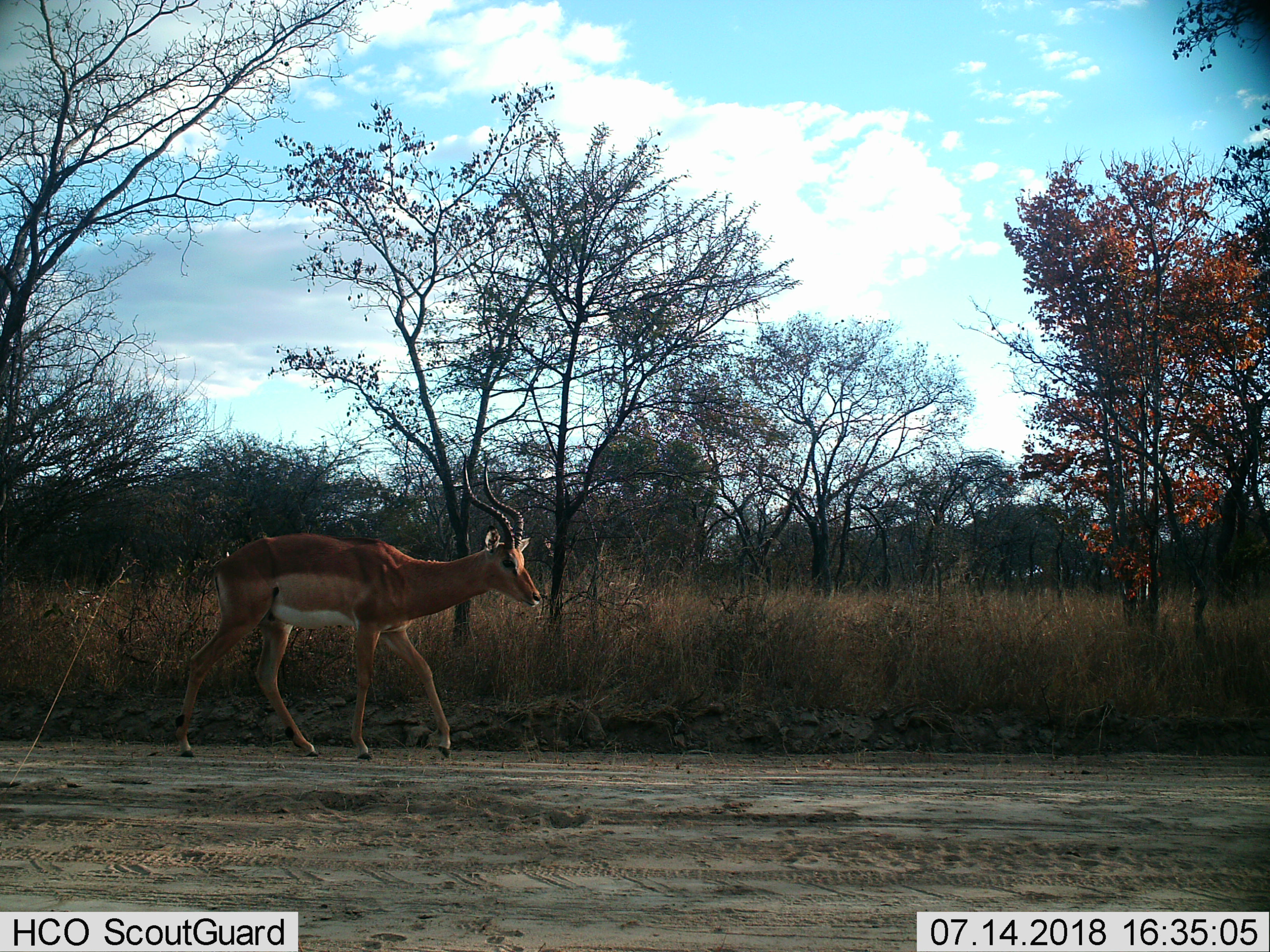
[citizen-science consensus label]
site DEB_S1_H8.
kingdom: Animalia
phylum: Chordata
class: Mammalia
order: Artiodactyla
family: Bovidae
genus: Aepyceros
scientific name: Aepyceros melampus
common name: impala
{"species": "impala (Aepyceros melampus)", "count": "1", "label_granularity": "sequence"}